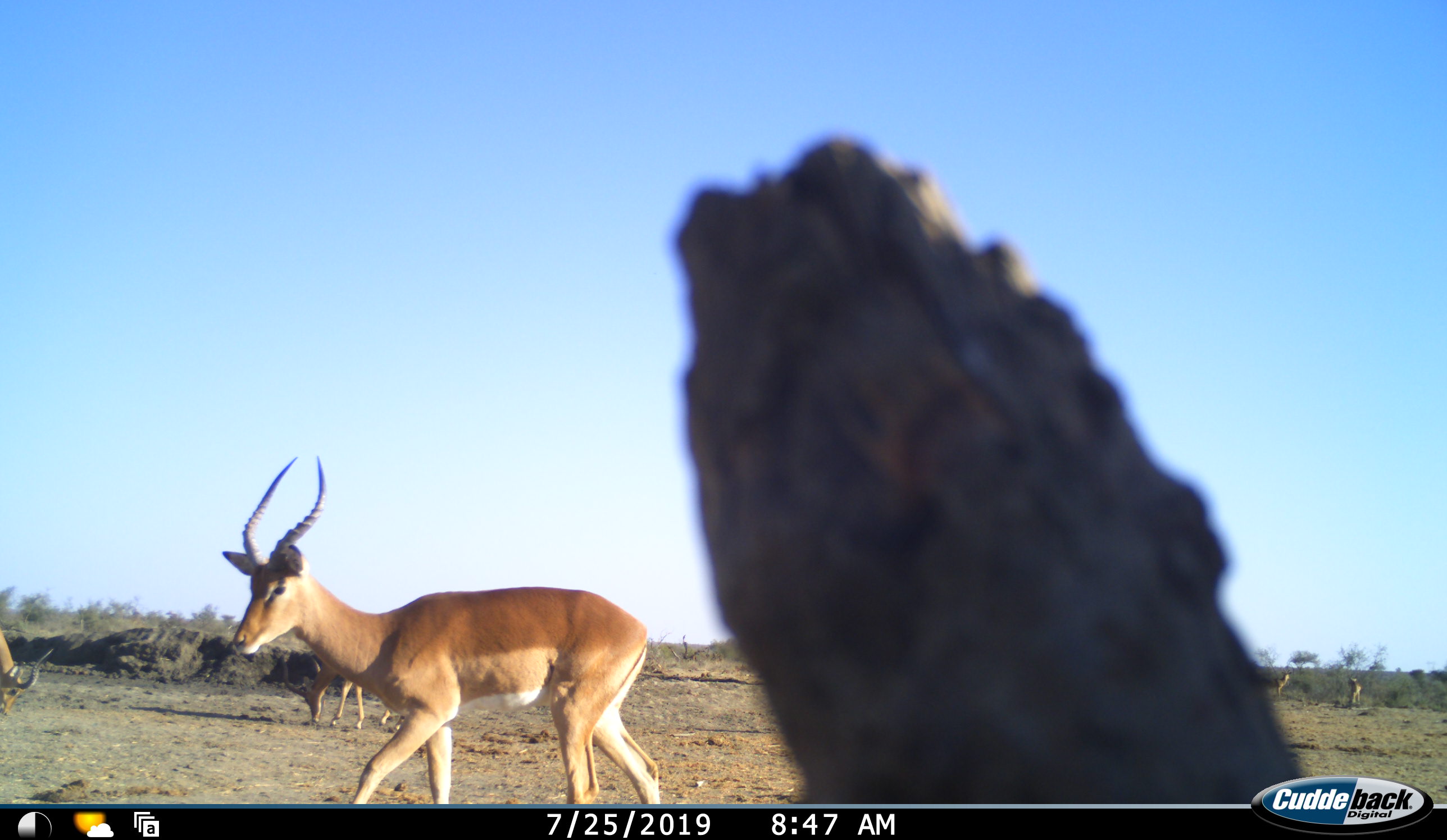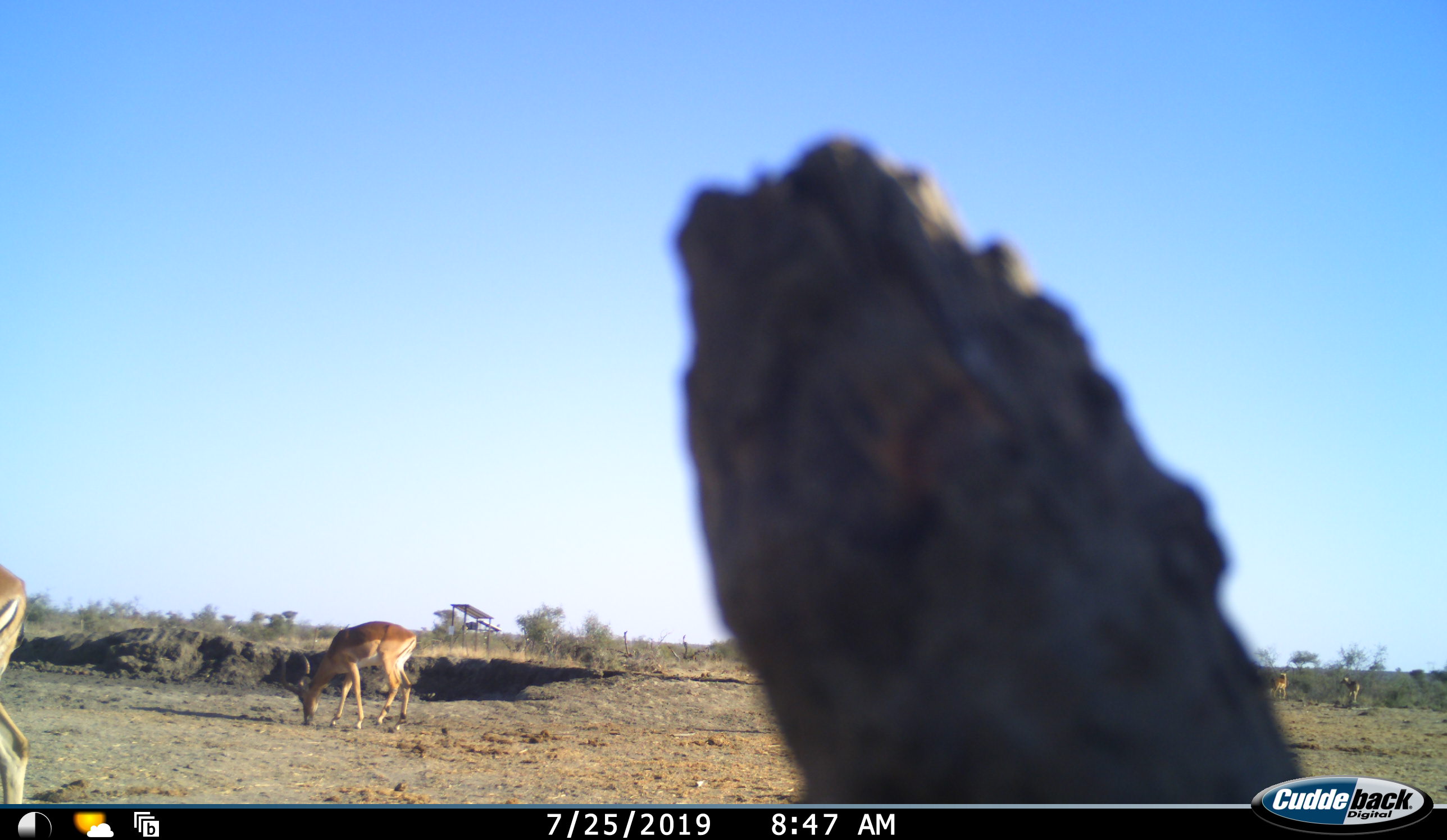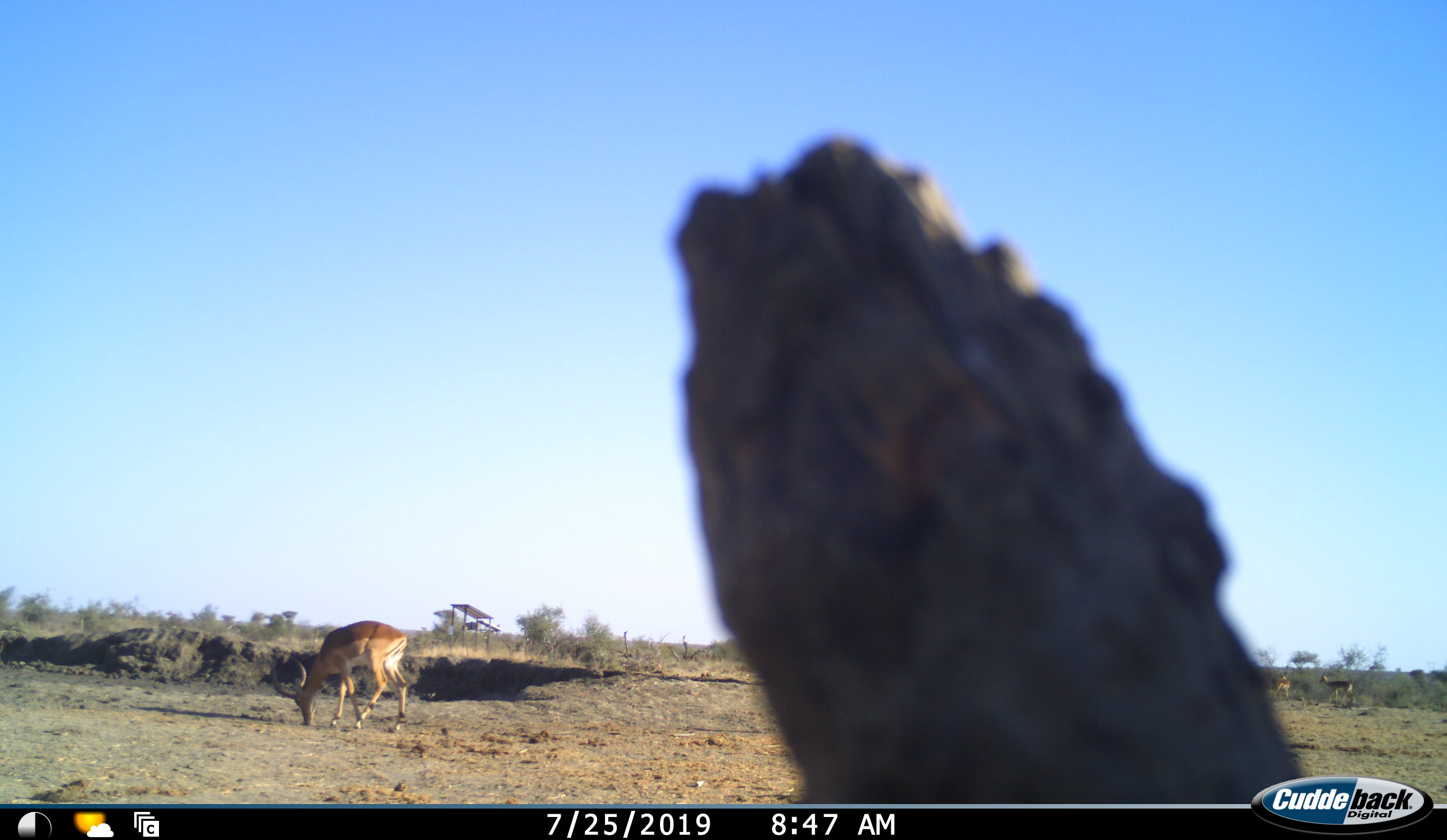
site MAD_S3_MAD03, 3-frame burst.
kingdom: Animalia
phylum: Chordata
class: Mammalia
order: Artiodactyla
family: Bovidae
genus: Aepyceros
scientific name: Aepyceros melampus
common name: impala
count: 5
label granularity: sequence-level